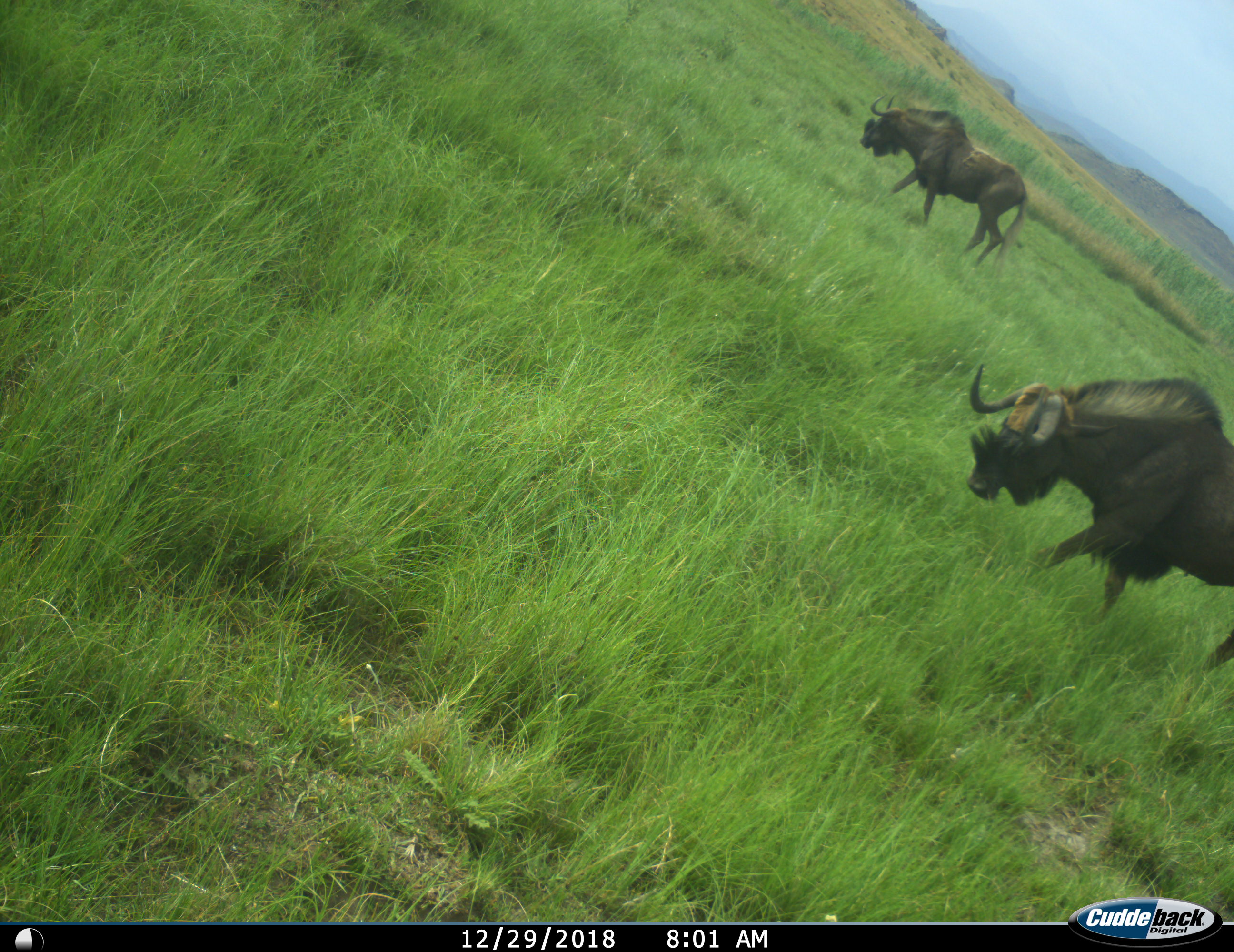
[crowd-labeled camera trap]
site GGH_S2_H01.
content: unidentified animal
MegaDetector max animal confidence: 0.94